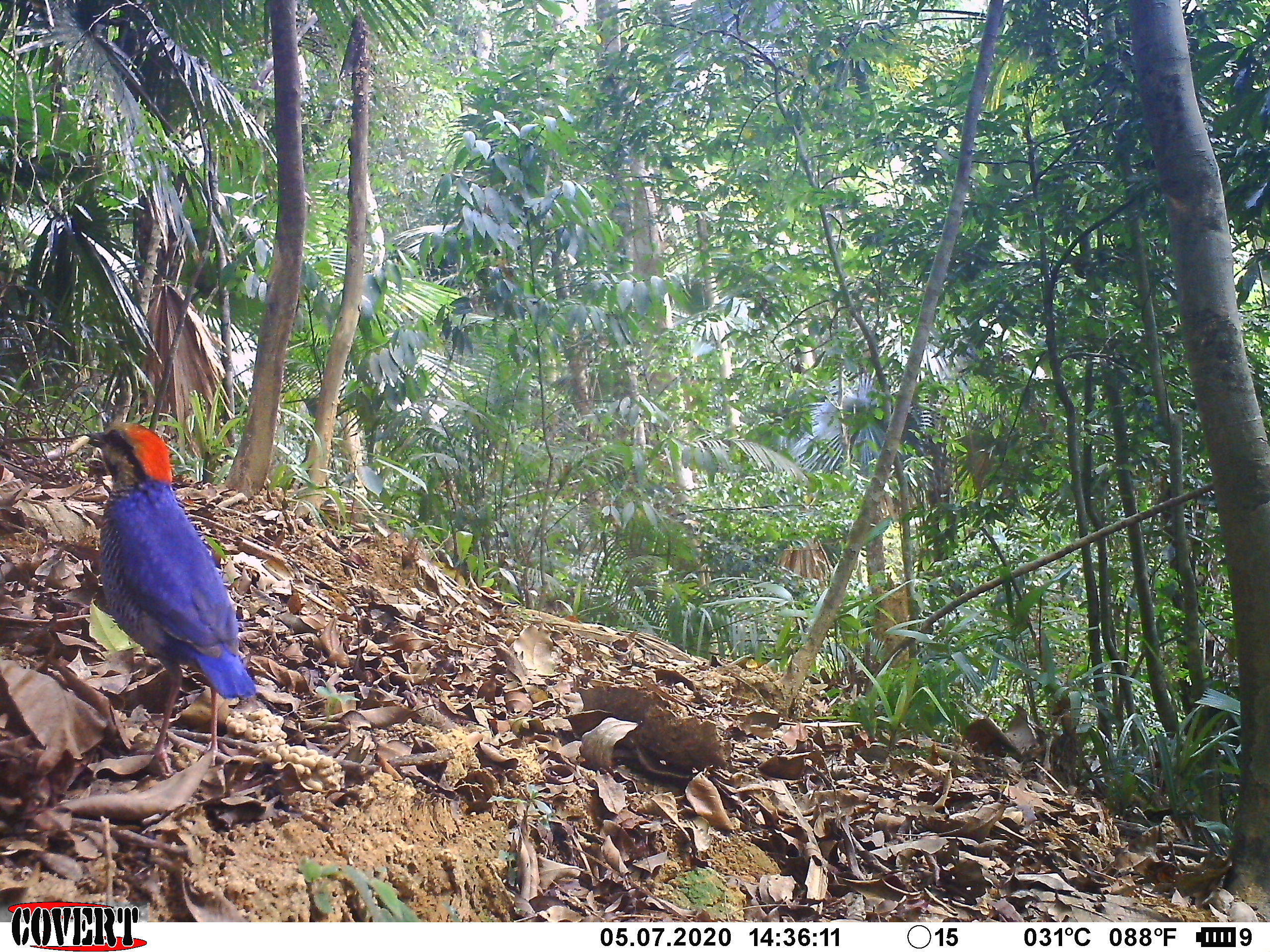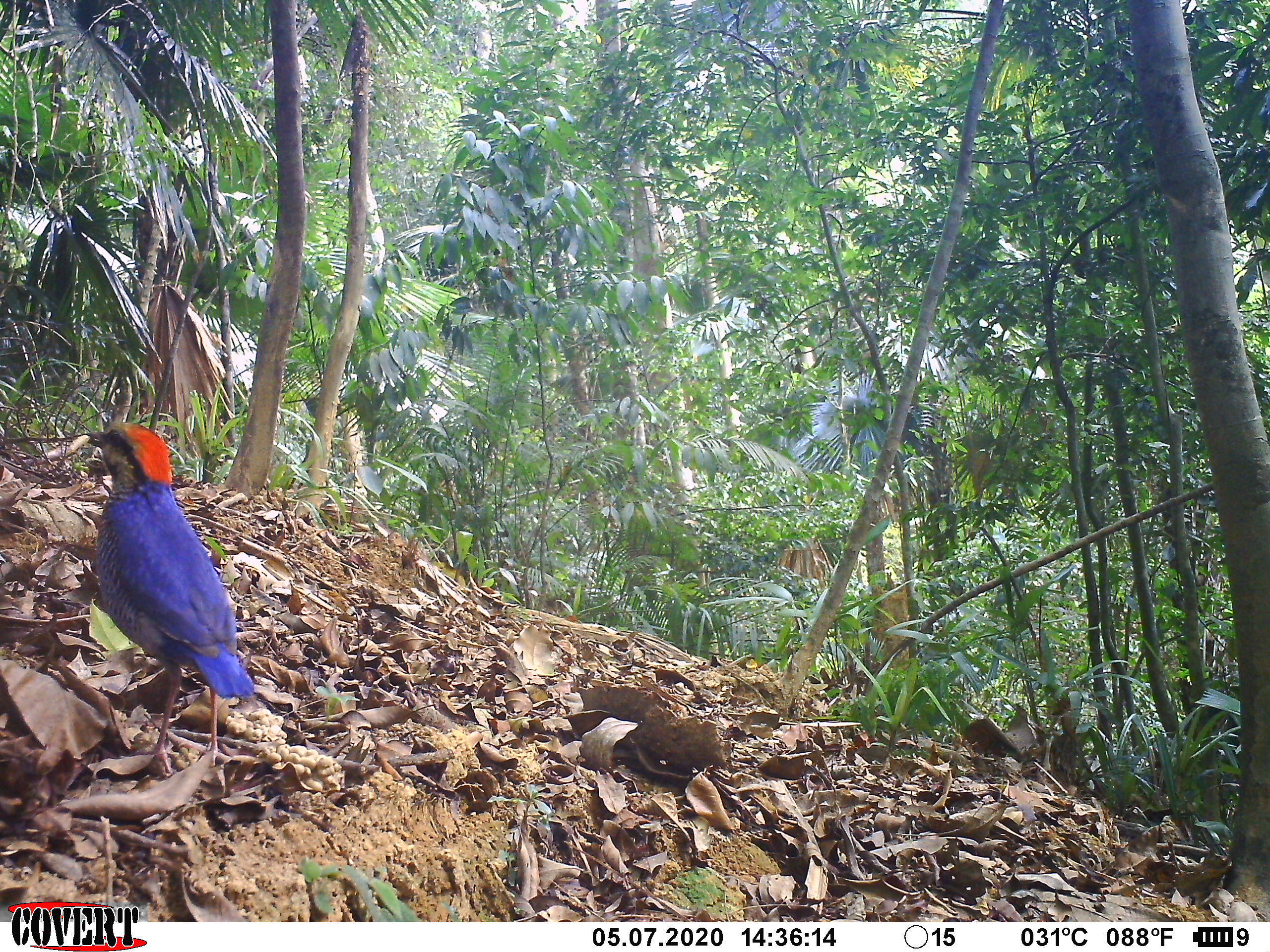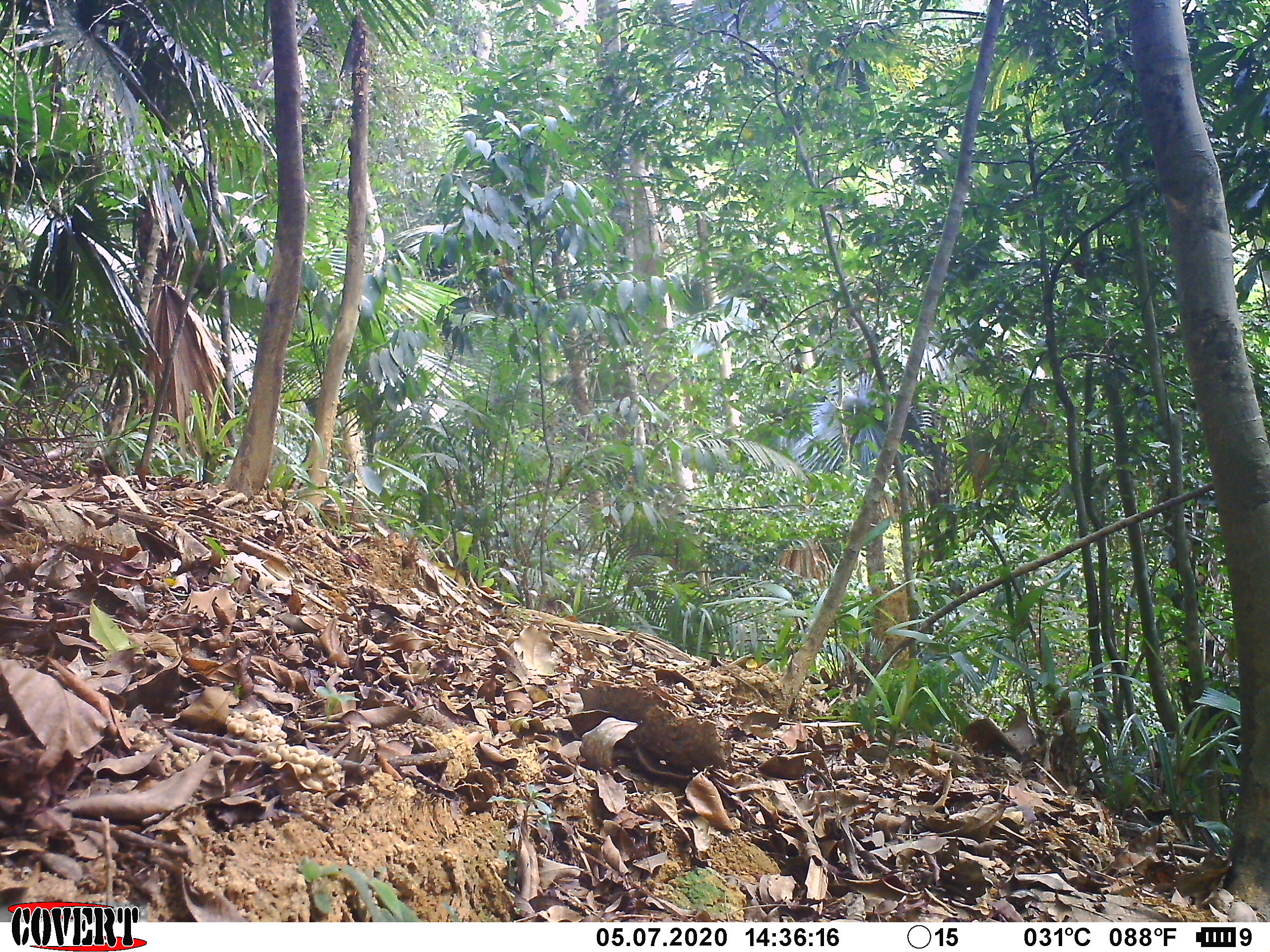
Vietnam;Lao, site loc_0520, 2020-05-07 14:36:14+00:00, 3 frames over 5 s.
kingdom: Animalia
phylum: Chordata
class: Aves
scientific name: Aves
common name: bird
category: unidentified bird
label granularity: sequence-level